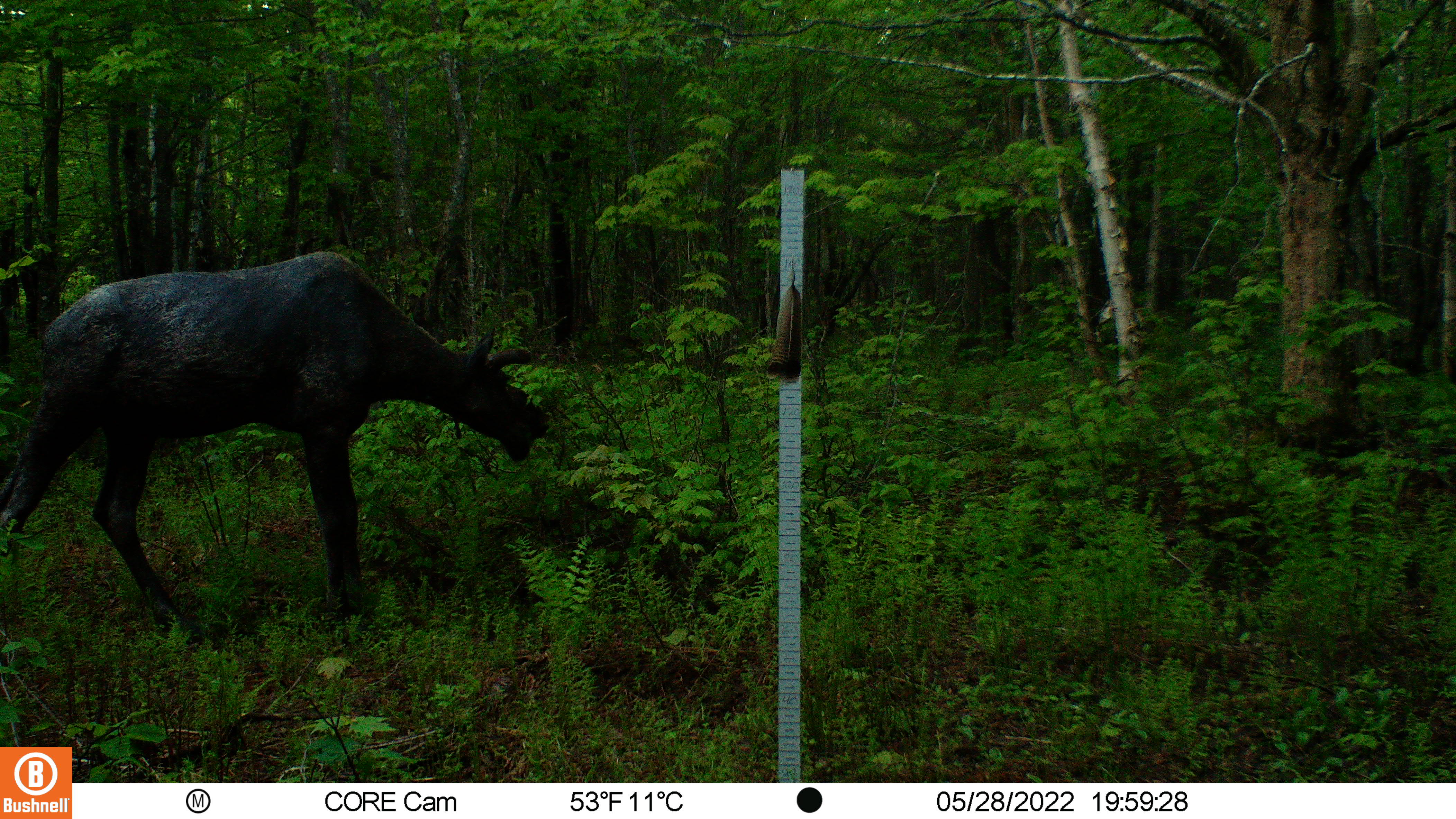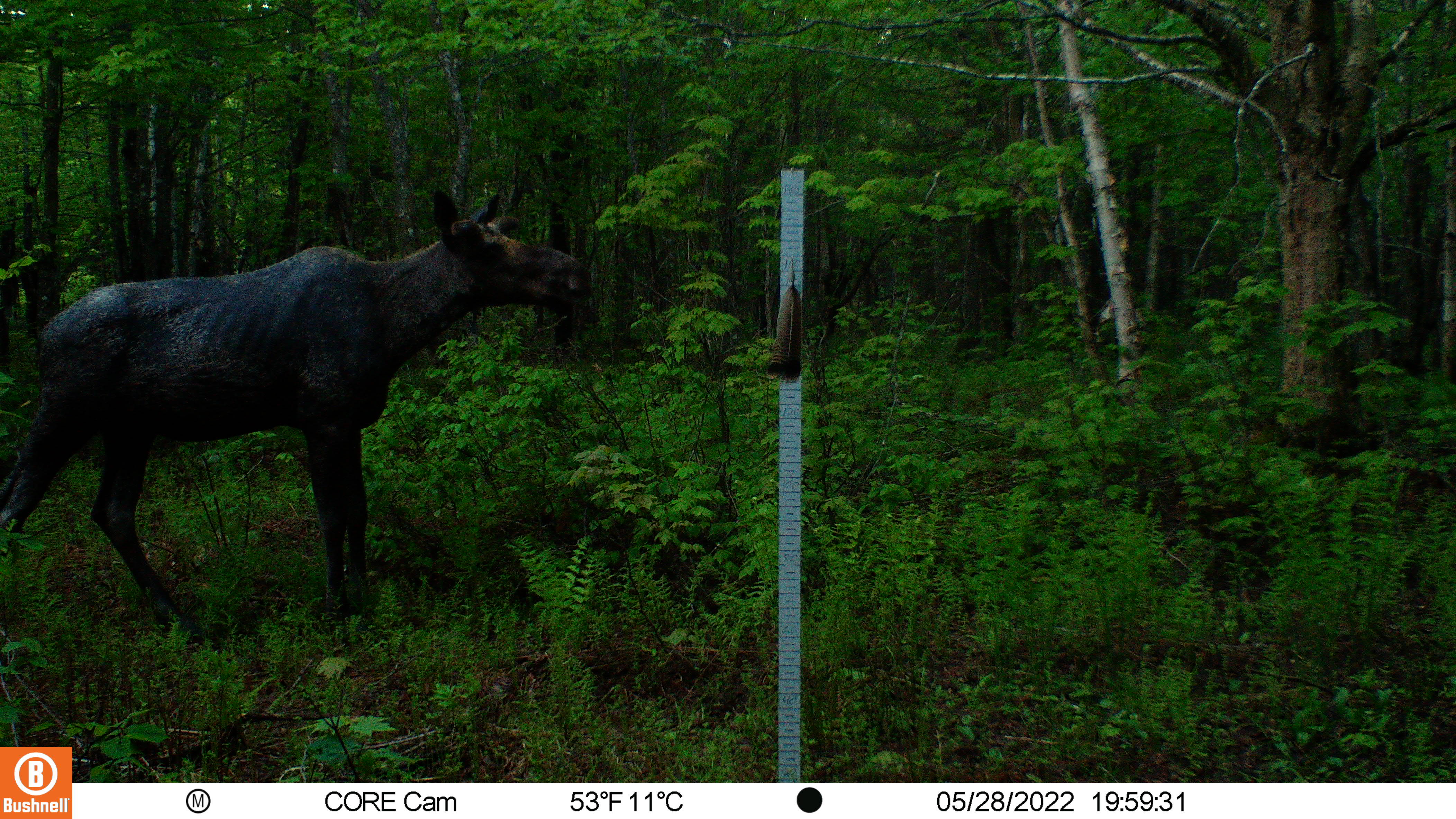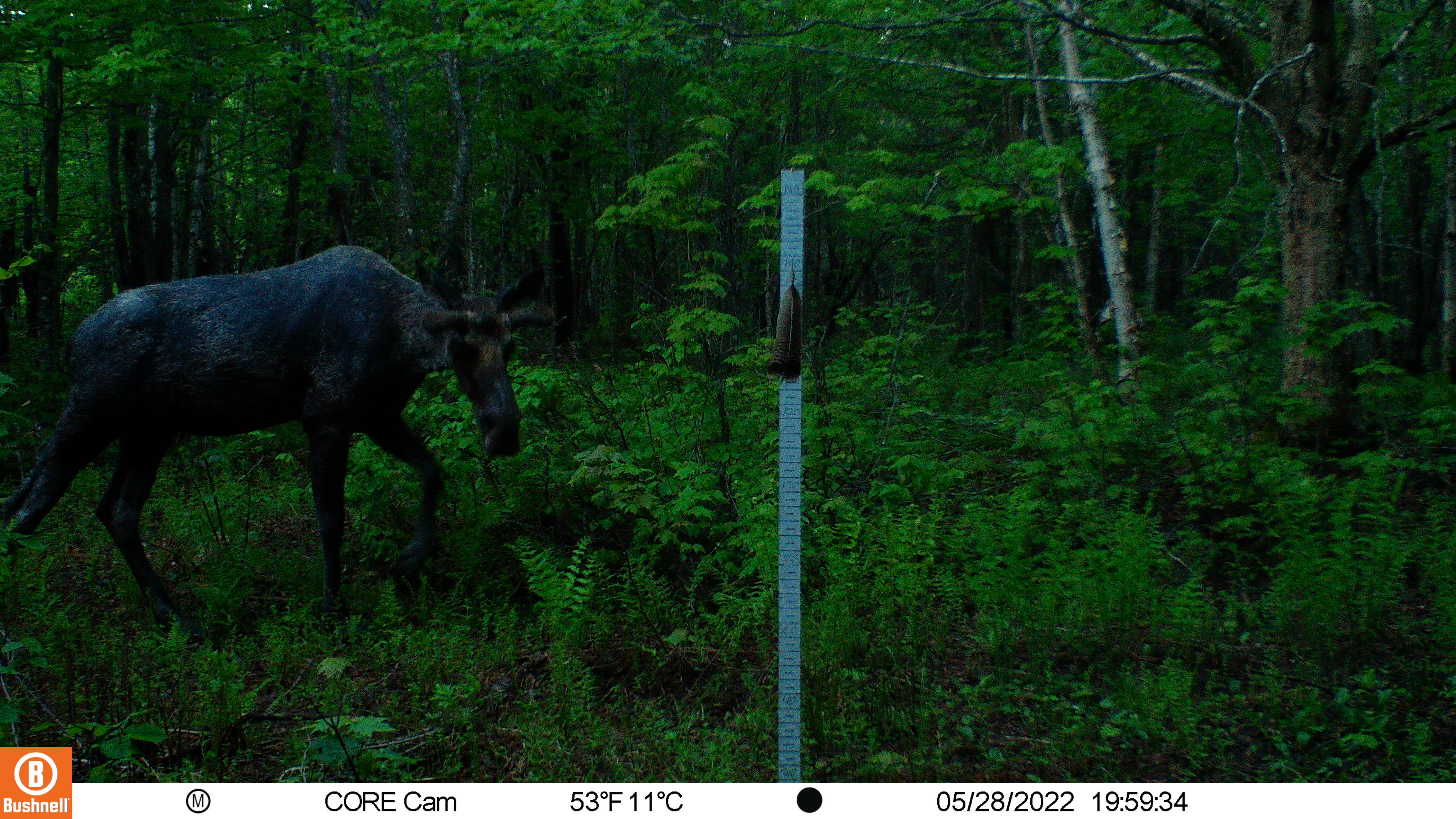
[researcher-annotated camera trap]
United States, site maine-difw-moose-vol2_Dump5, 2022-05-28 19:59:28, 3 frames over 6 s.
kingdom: Animalia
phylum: Chordata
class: Mammalia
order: Artiodactyla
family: Cervidae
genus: Alces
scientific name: Alces alces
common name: moose